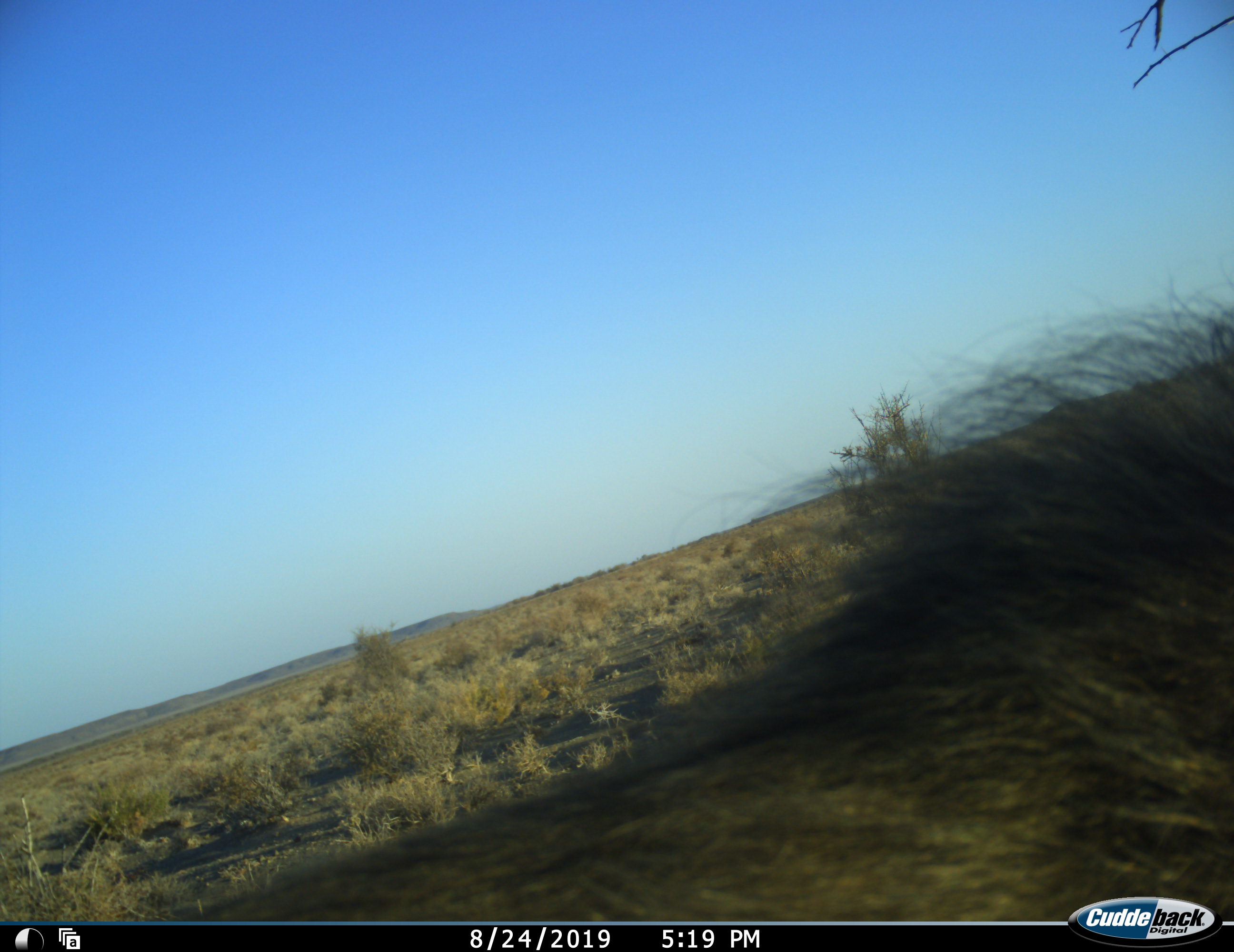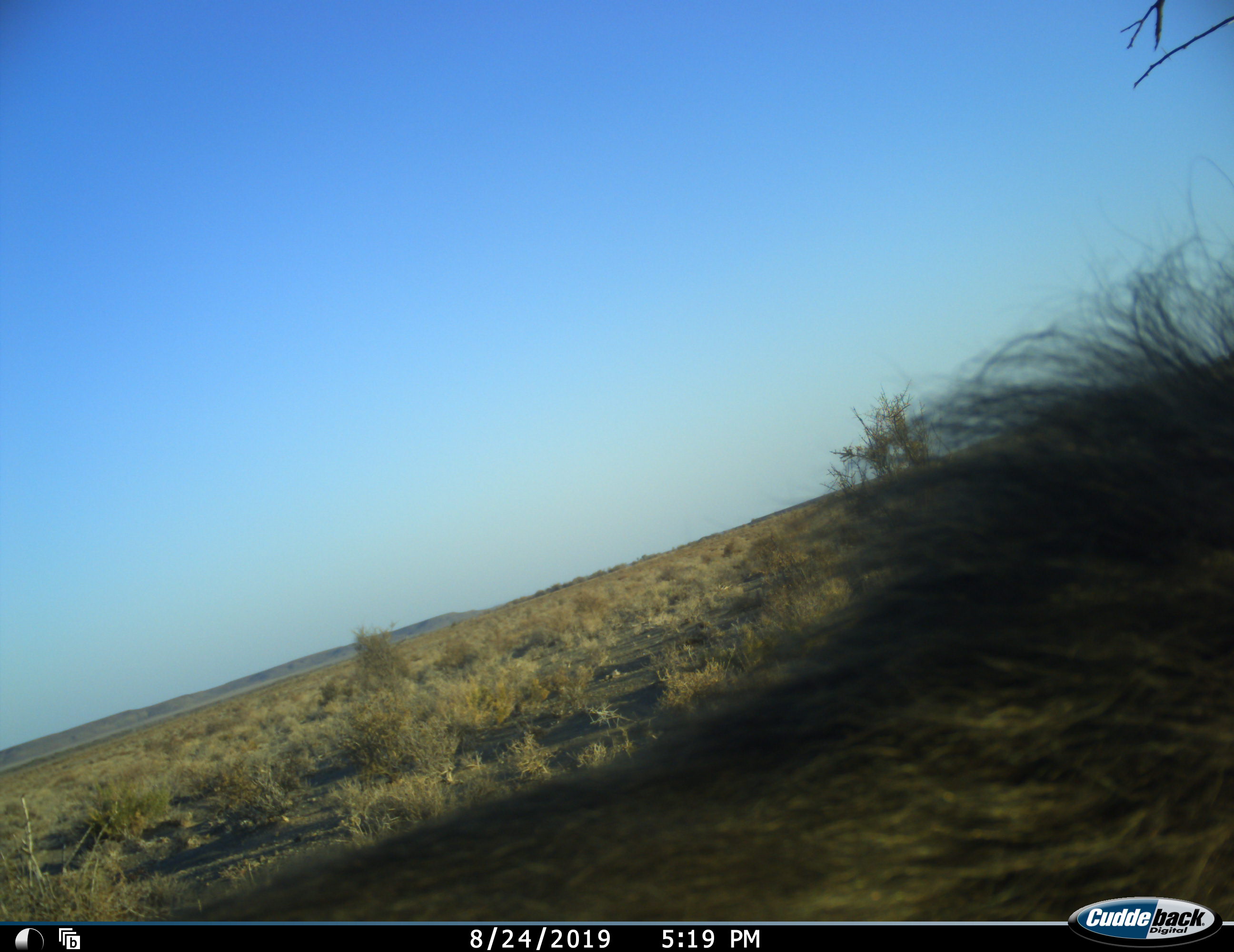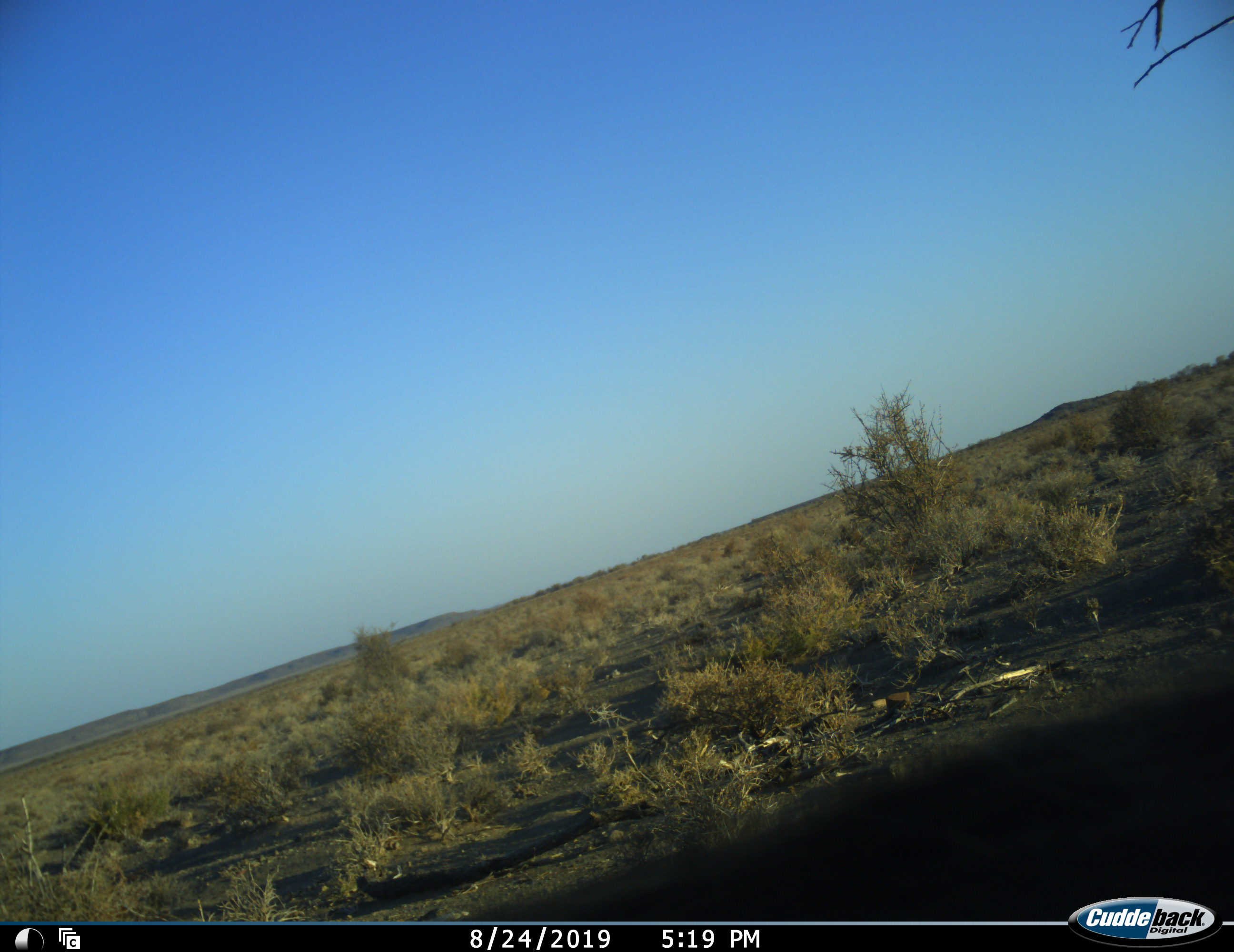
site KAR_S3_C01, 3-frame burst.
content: unidentified animal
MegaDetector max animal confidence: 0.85